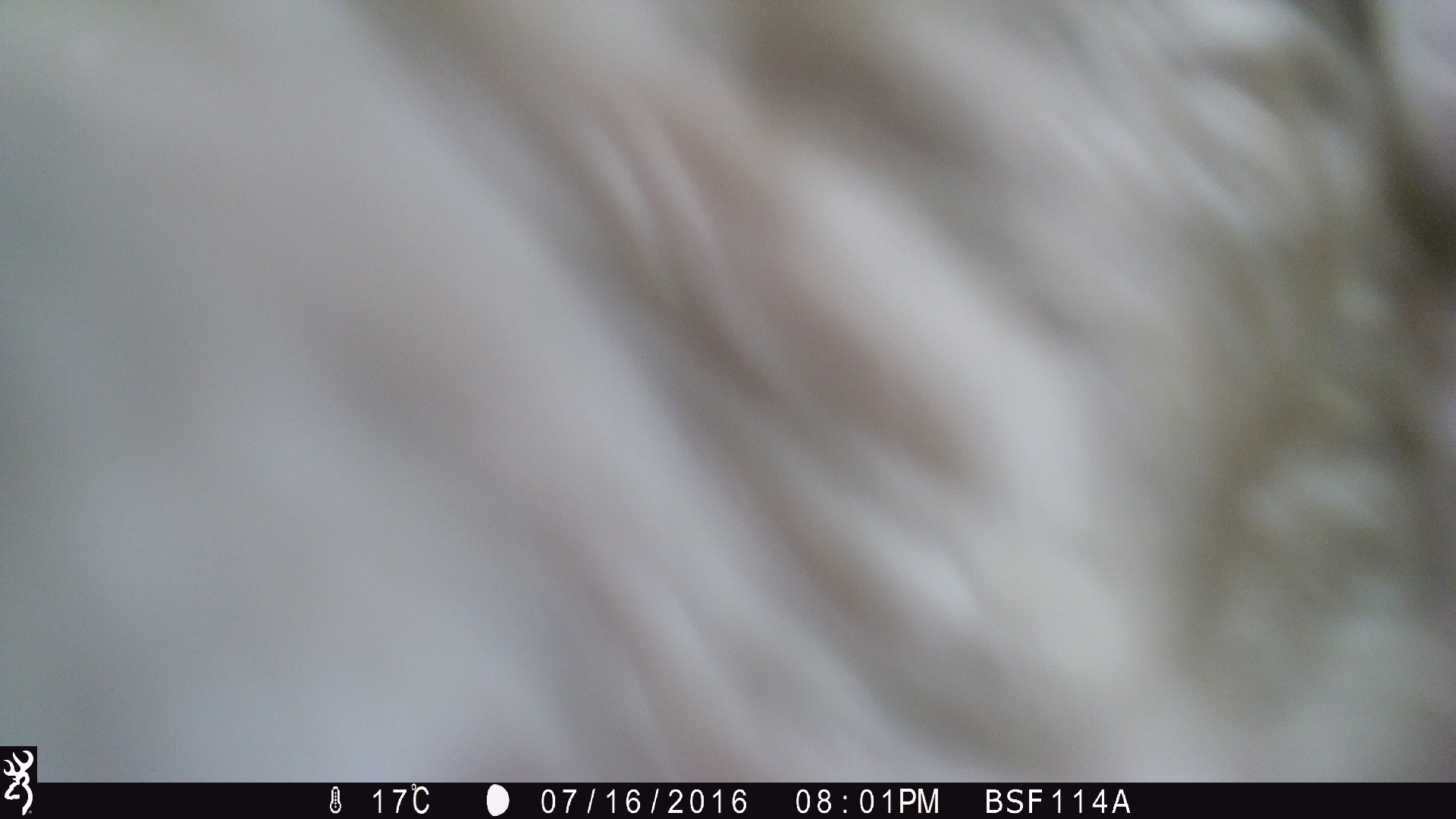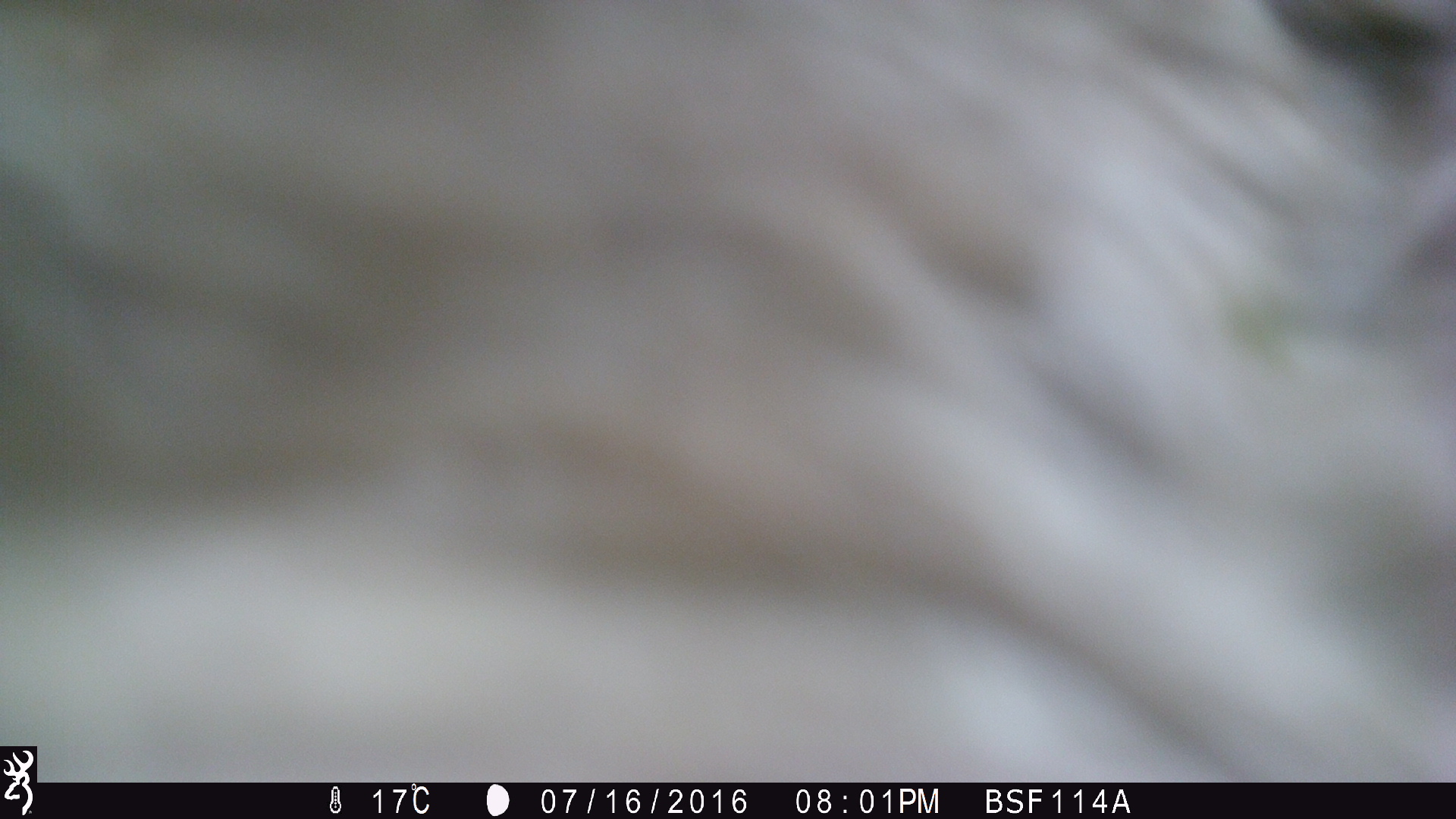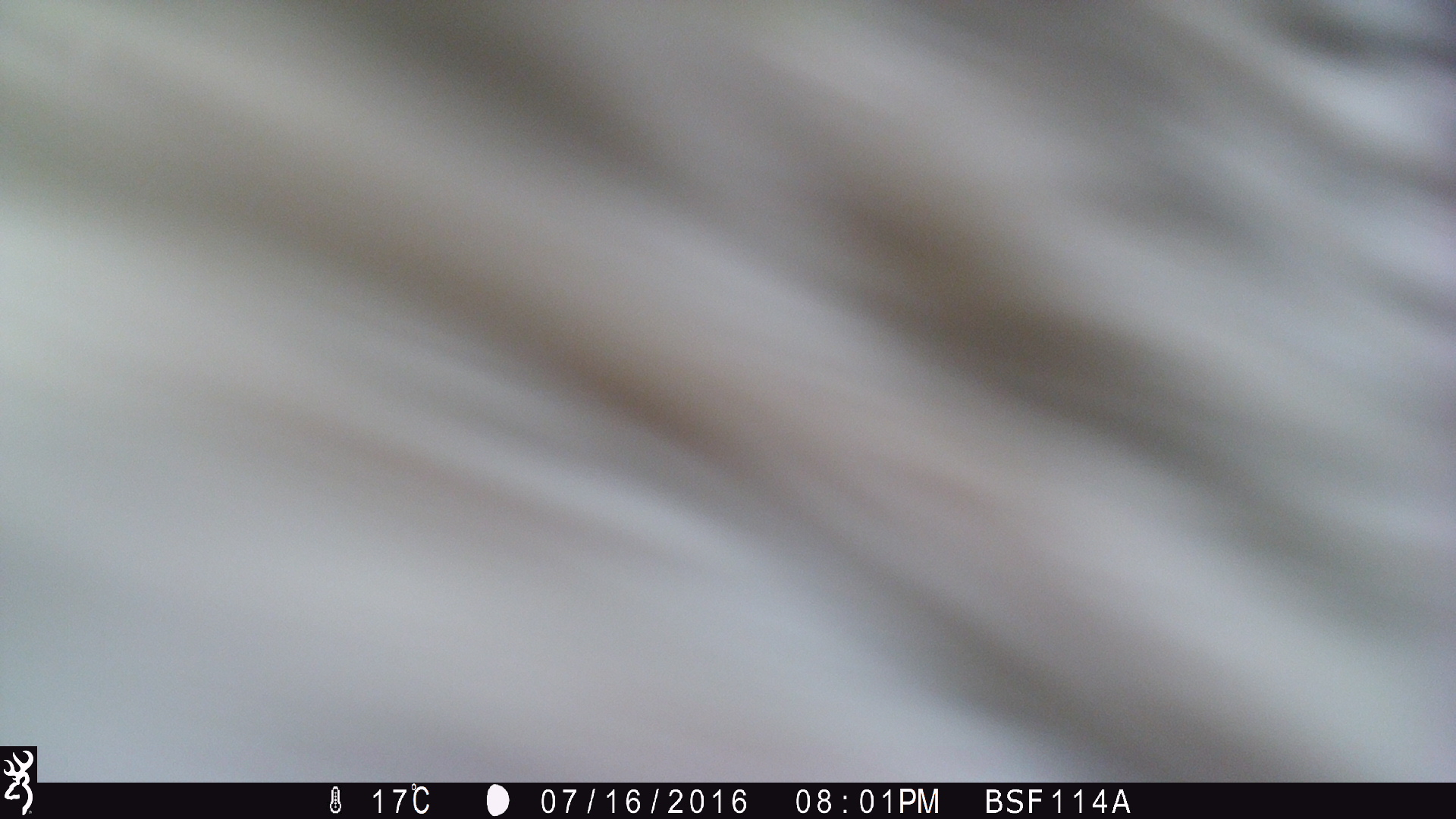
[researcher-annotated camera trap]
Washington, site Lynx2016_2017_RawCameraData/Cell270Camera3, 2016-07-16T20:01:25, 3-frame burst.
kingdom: Animalia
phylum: Chordata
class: Mammalia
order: Artiodactyla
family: Bovidae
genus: Bos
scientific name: Bos taurus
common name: domestic cattle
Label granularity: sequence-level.